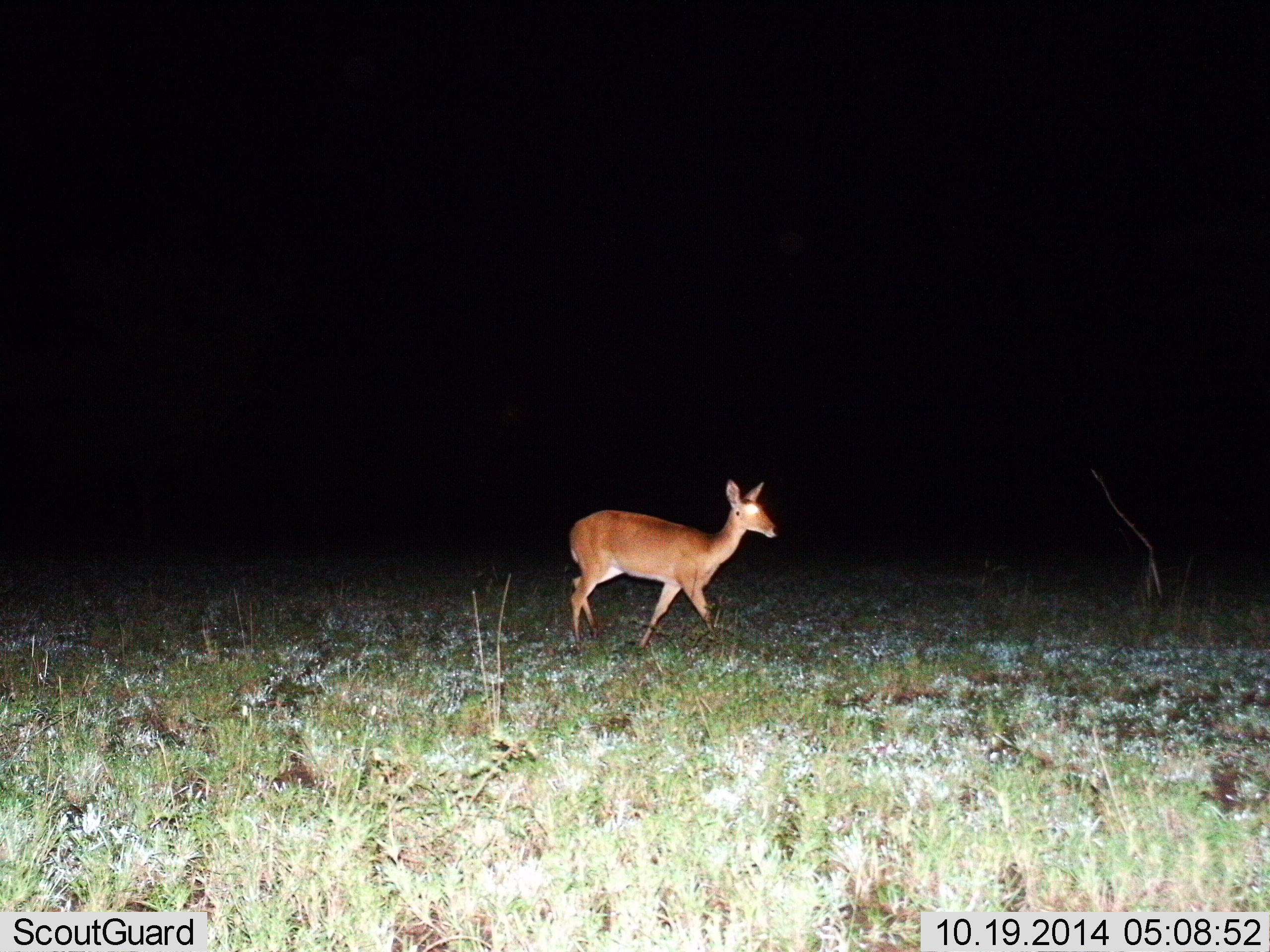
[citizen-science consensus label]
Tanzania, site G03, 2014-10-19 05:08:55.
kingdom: Animalia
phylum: Chordata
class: Mammalia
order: Artiodactyla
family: Bovidae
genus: Redunca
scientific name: Redunca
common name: reedbuck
Reedbuck (Redunca), count 1. Behavior (volunteer vote fractions): standing 20%, resting 0%, moving 90%, interacting 0%. Young present (vote fraction): 0%. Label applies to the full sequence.